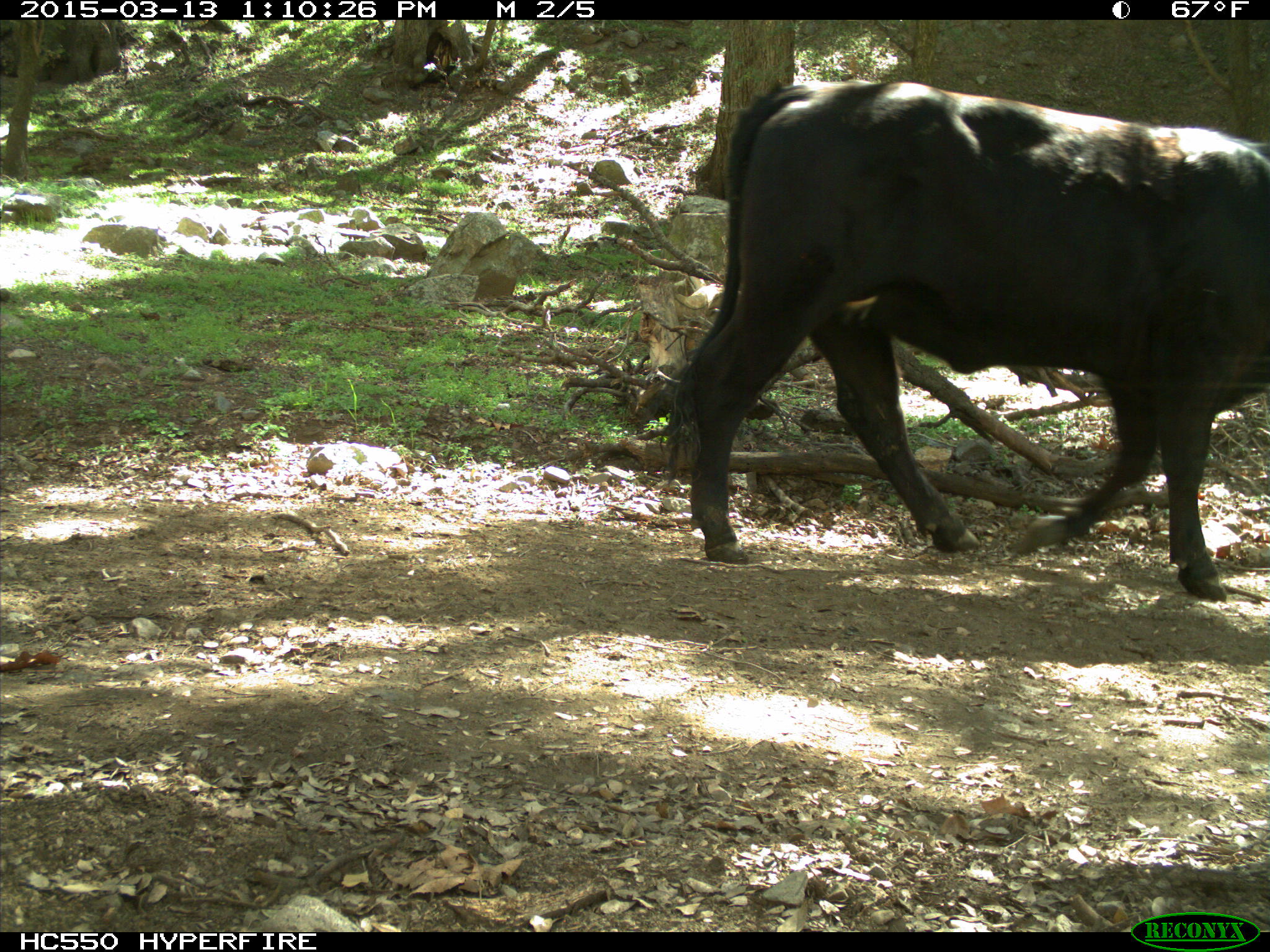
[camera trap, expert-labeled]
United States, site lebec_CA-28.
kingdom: Animalia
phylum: Chordata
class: Mammalia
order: Artiodactyla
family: Bovidae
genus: Bos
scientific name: Bos taurus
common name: domestic cow